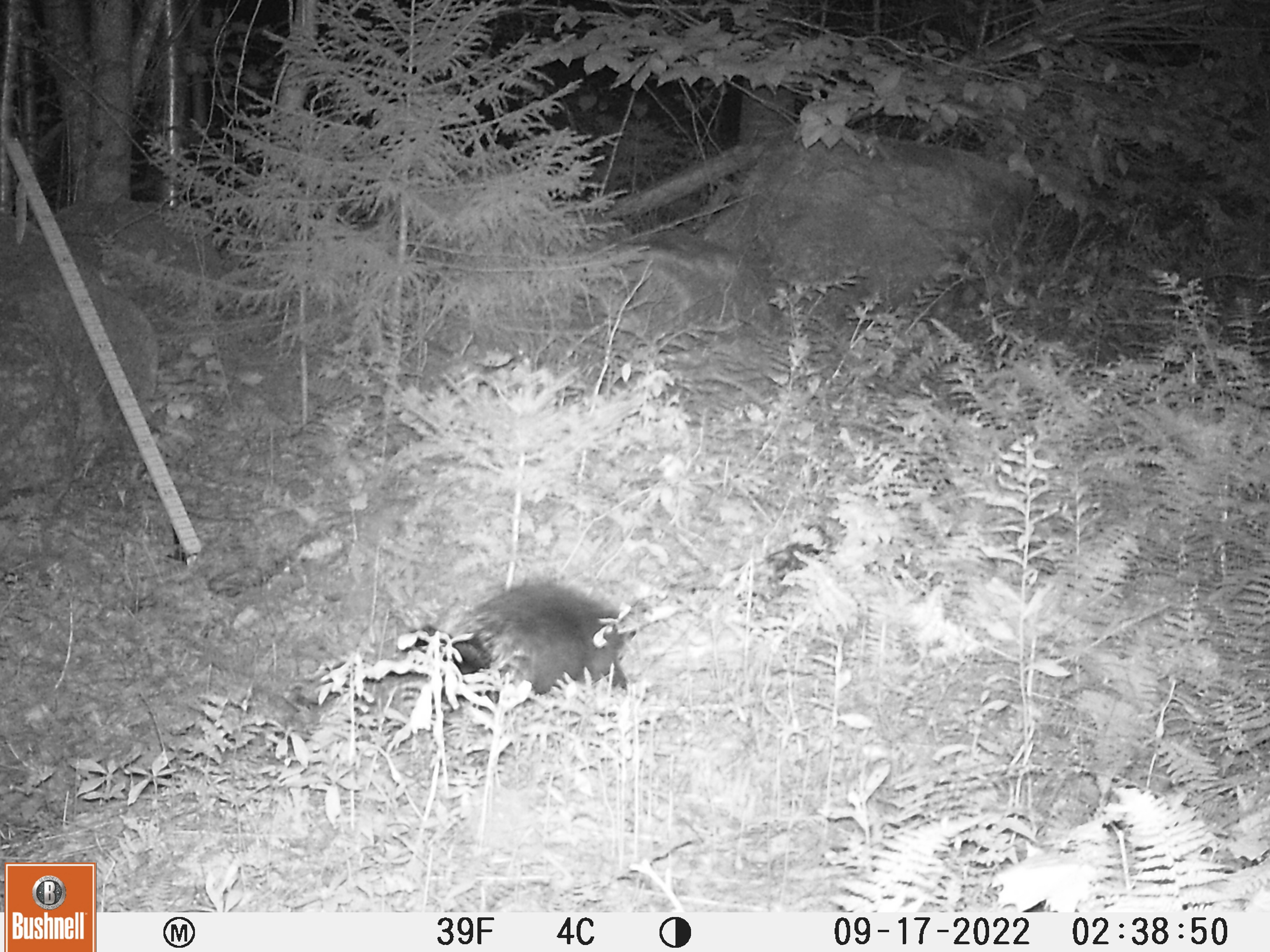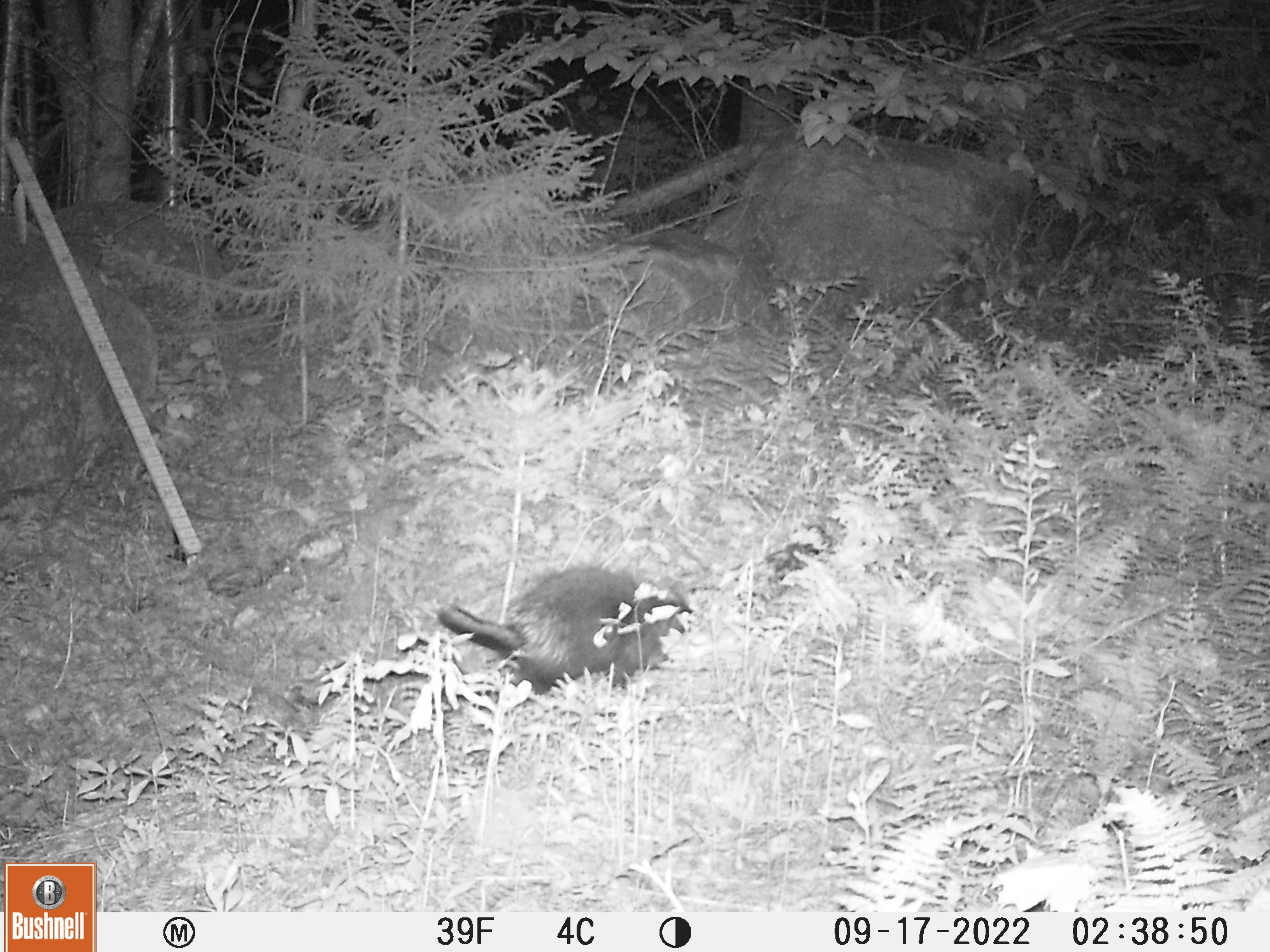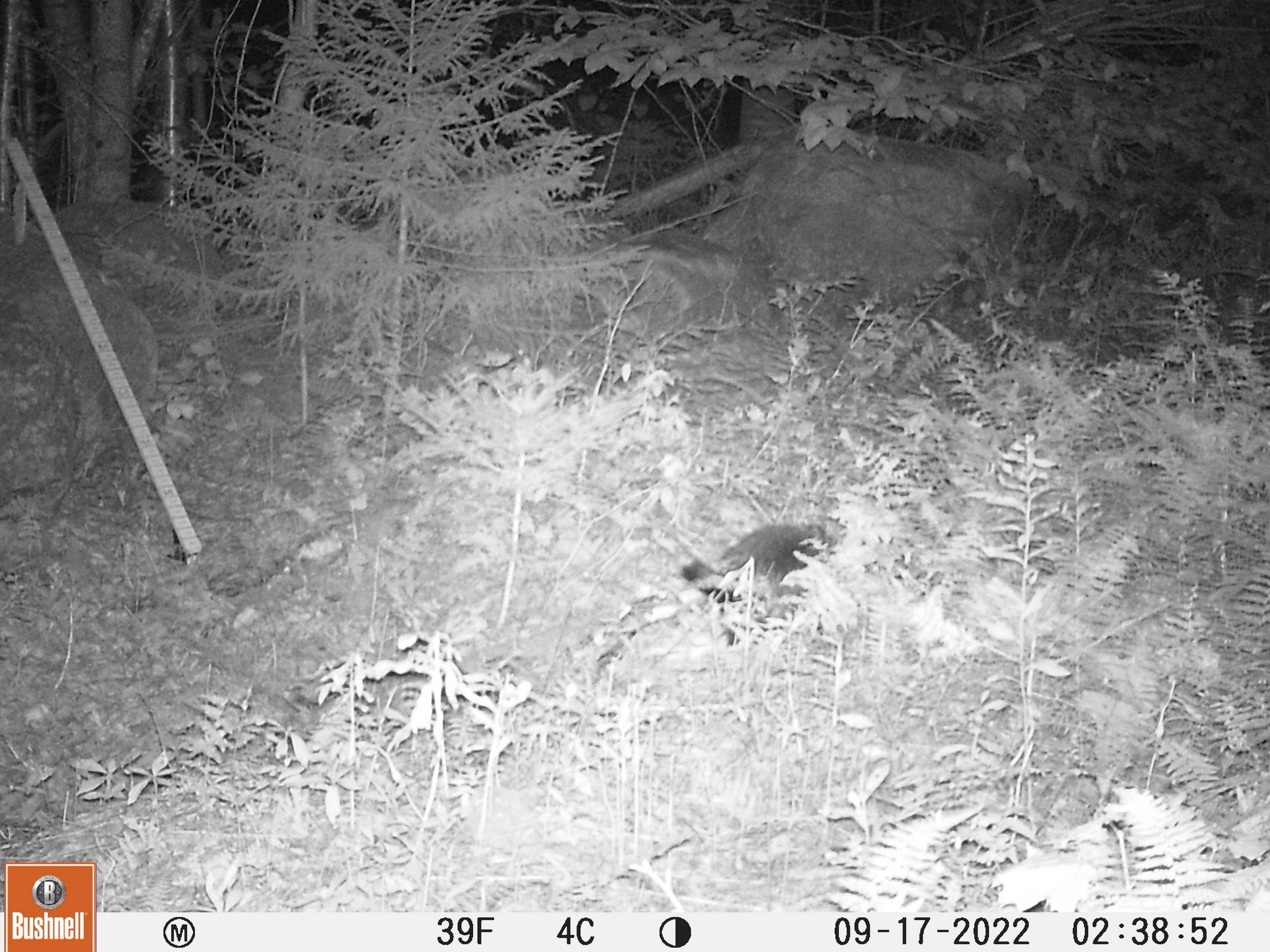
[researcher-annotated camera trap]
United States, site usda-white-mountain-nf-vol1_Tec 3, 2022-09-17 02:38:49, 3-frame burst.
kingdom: Animalia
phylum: Chordata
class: Mammalia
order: Rodentia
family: Erethizontidae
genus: Erethizon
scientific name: Erethizon dorsatum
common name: porcupine